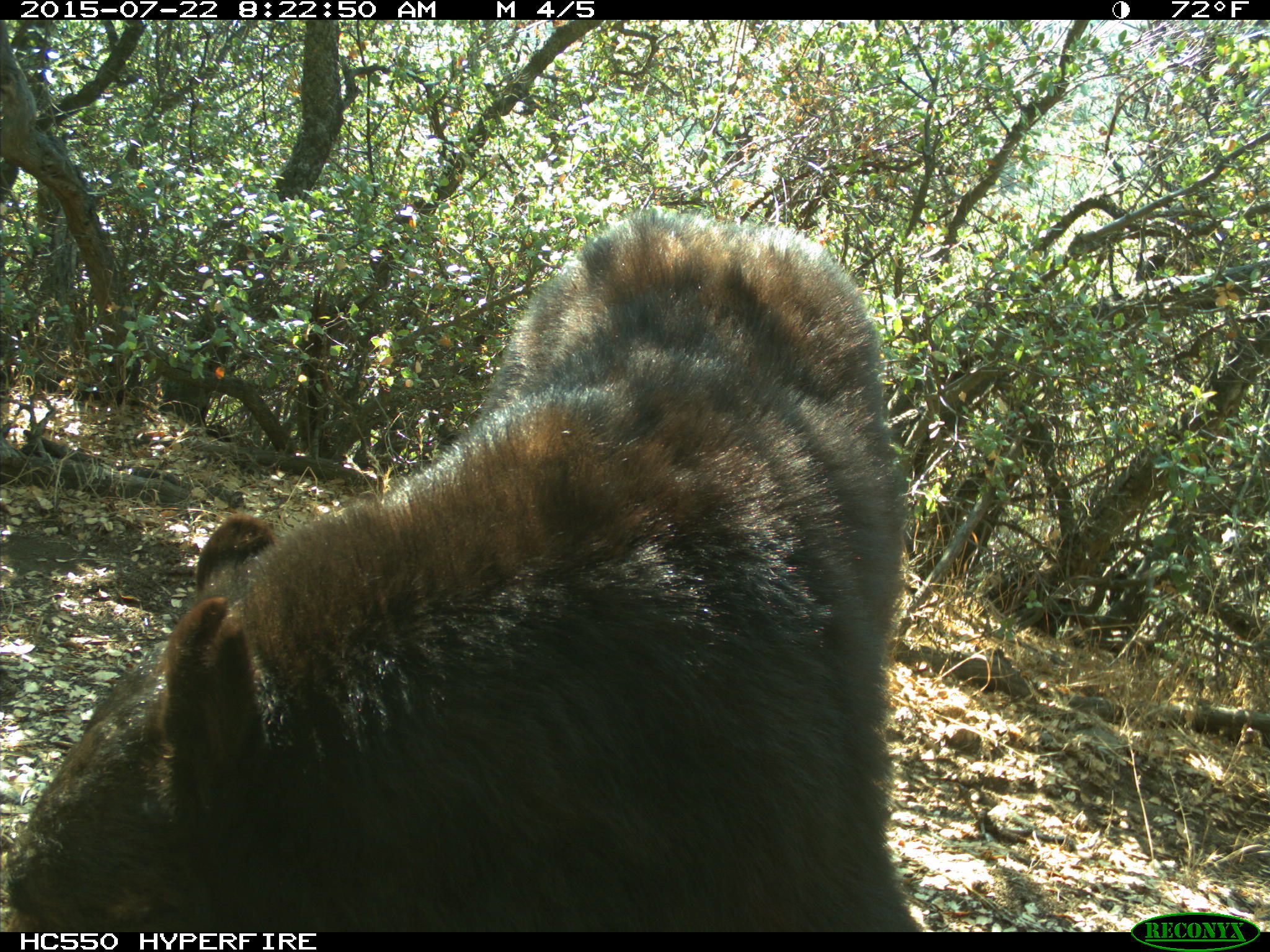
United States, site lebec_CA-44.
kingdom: Animalia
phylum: Chordata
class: Mammalia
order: Carnivora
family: Ursidae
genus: Ursus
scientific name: Ursus americanus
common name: american black bear